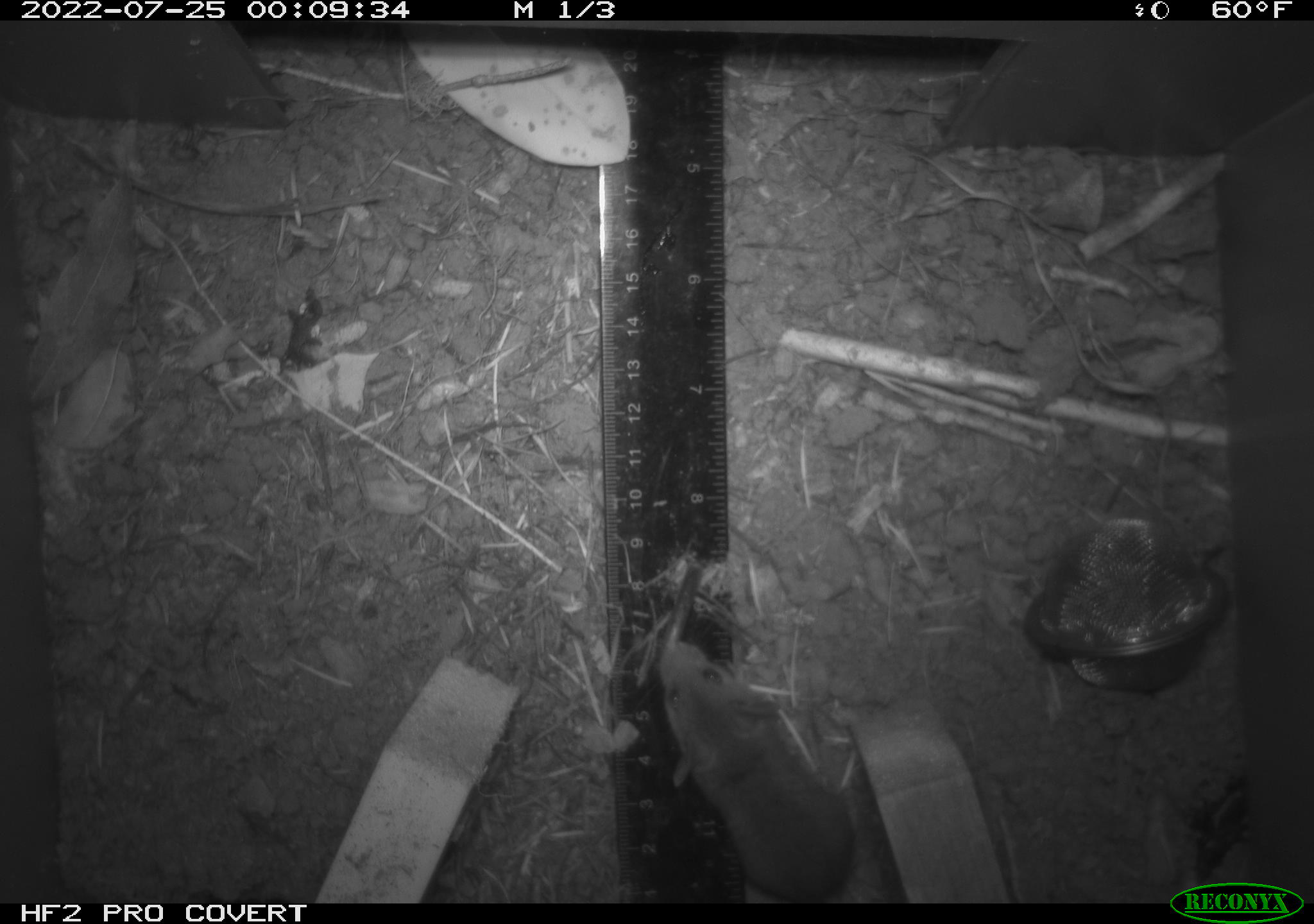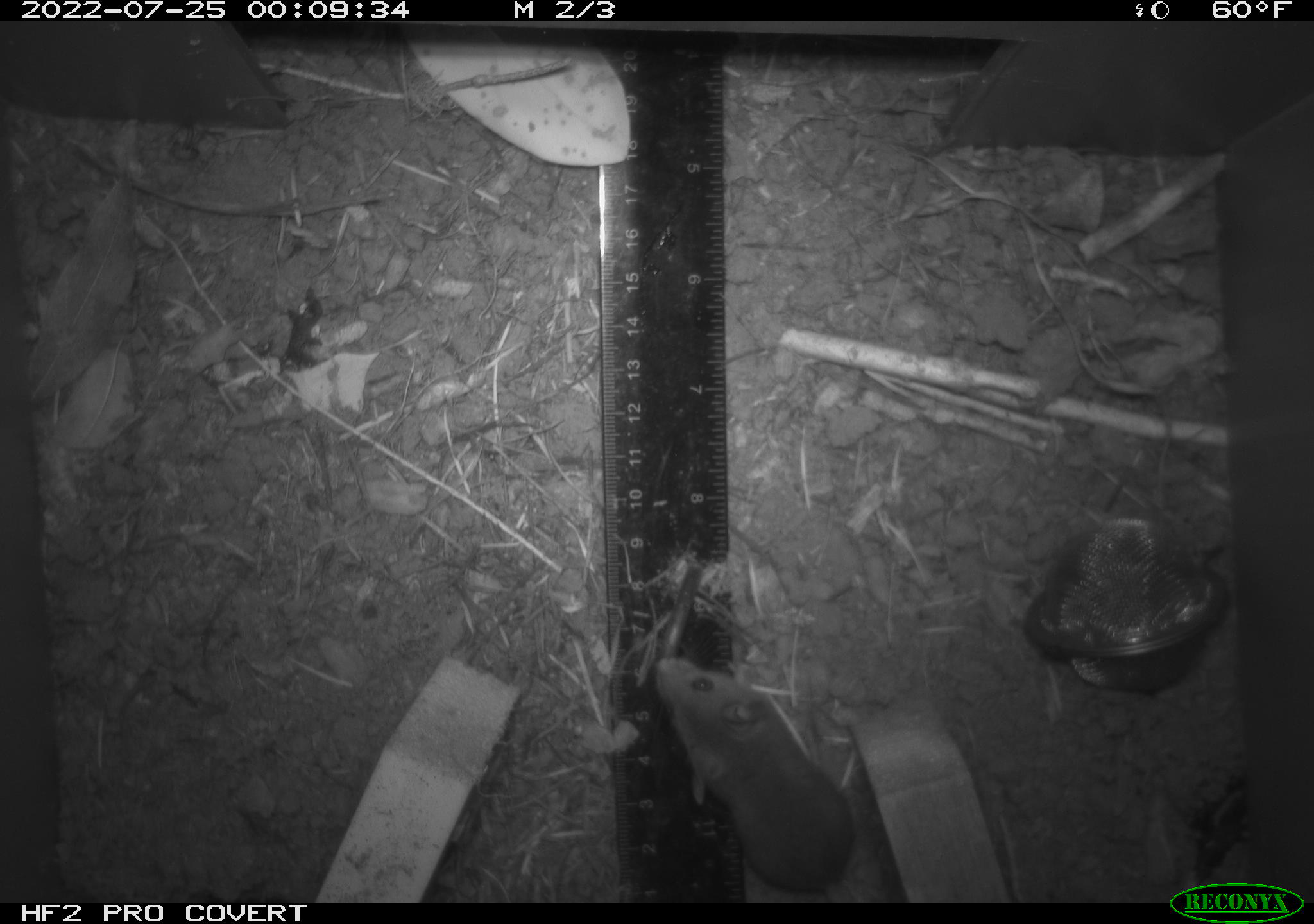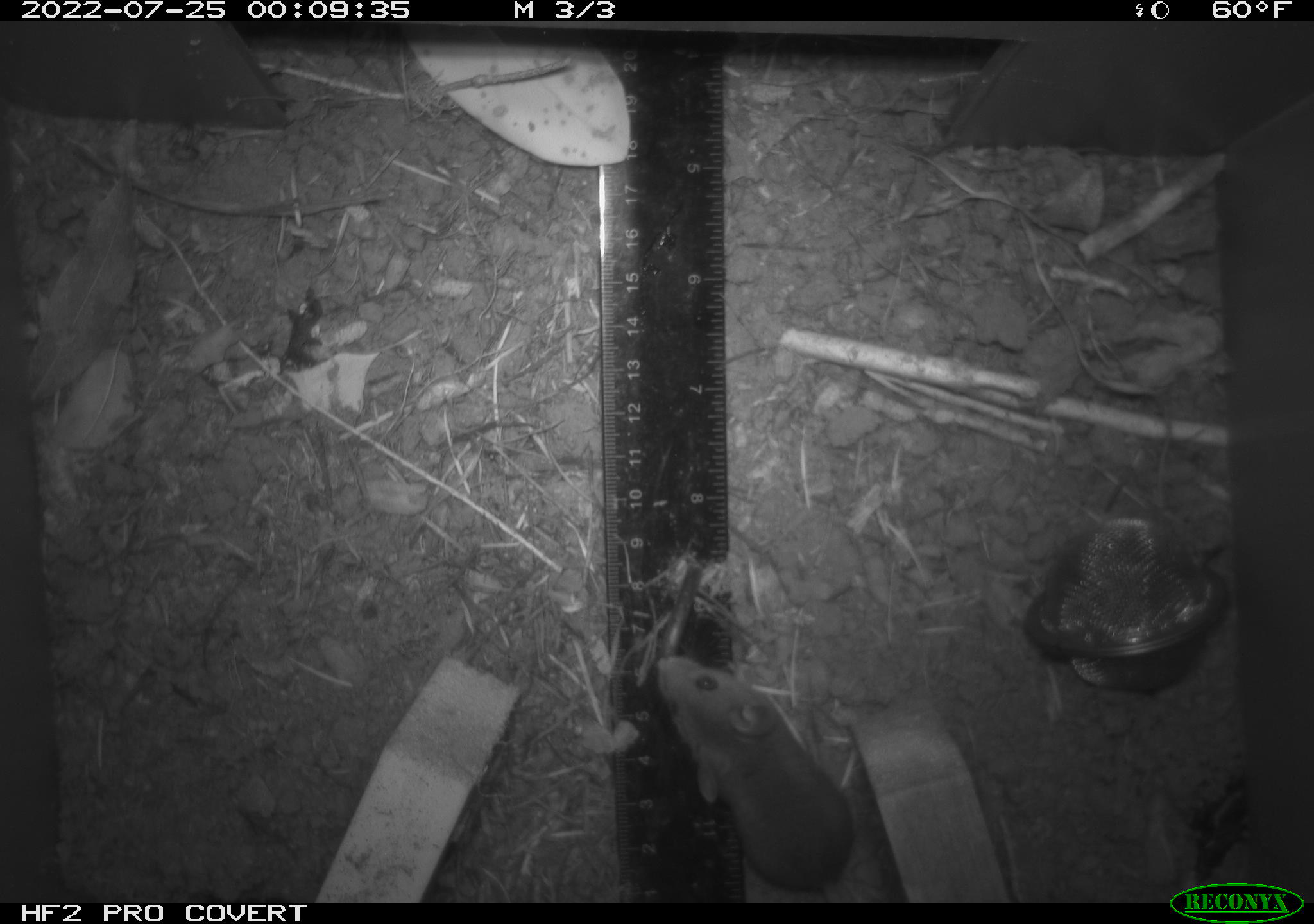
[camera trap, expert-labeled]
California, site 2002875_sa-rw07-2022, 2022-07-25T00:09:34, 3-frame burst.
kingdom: Animalia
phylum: Chordata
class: Mammalia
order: Rodentia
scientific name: Rodentia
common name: mouse species